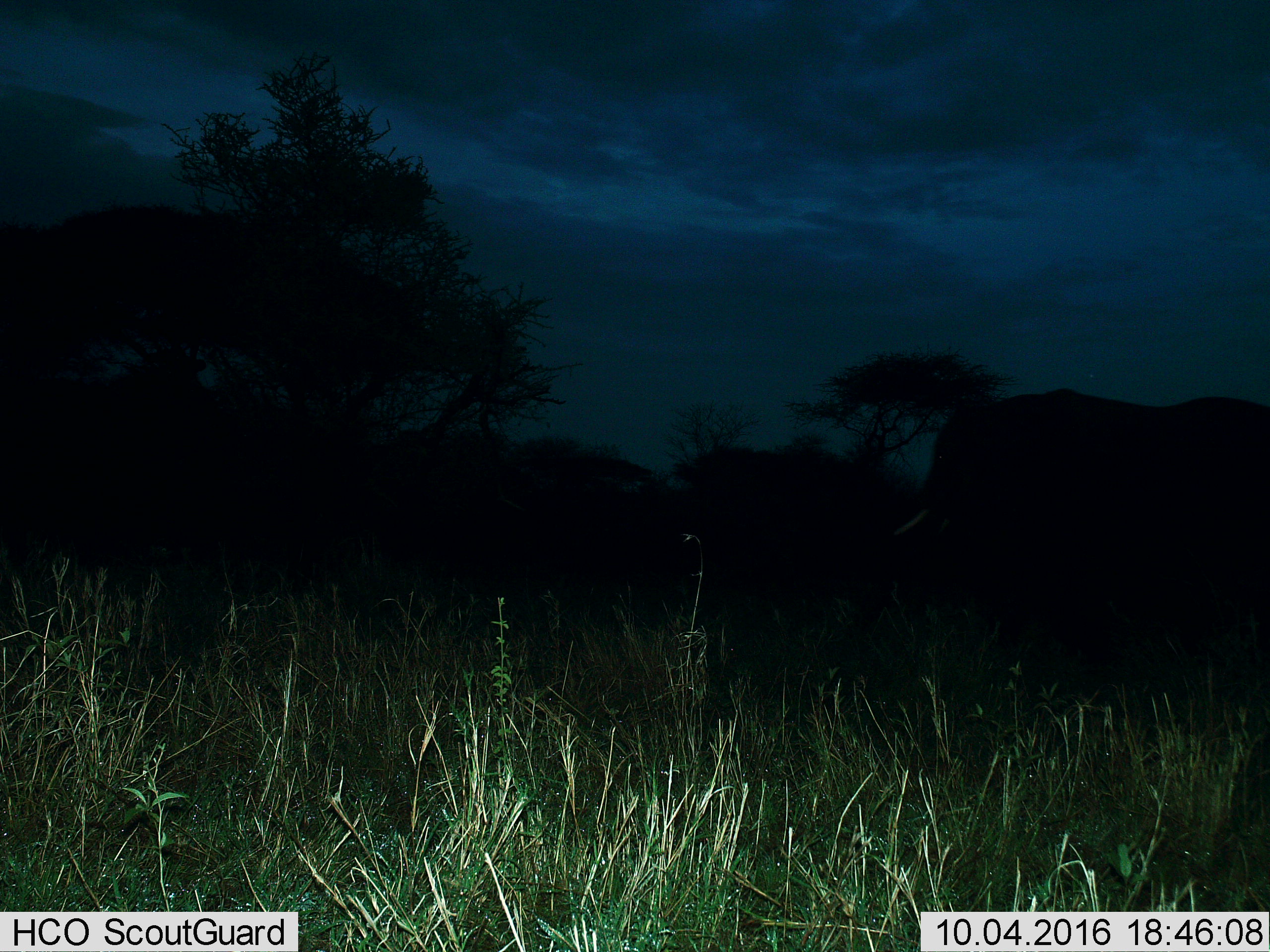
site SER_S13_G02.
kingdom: Animalia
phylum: Chordata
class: Mammalia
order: Proboscidea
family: Elephantidae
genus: Loxodonta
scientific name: Loxodonta africana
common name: african bush elephant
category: elephant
Elephant (african bush elephant) (Loxodonta africana), count 1. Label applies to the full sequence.